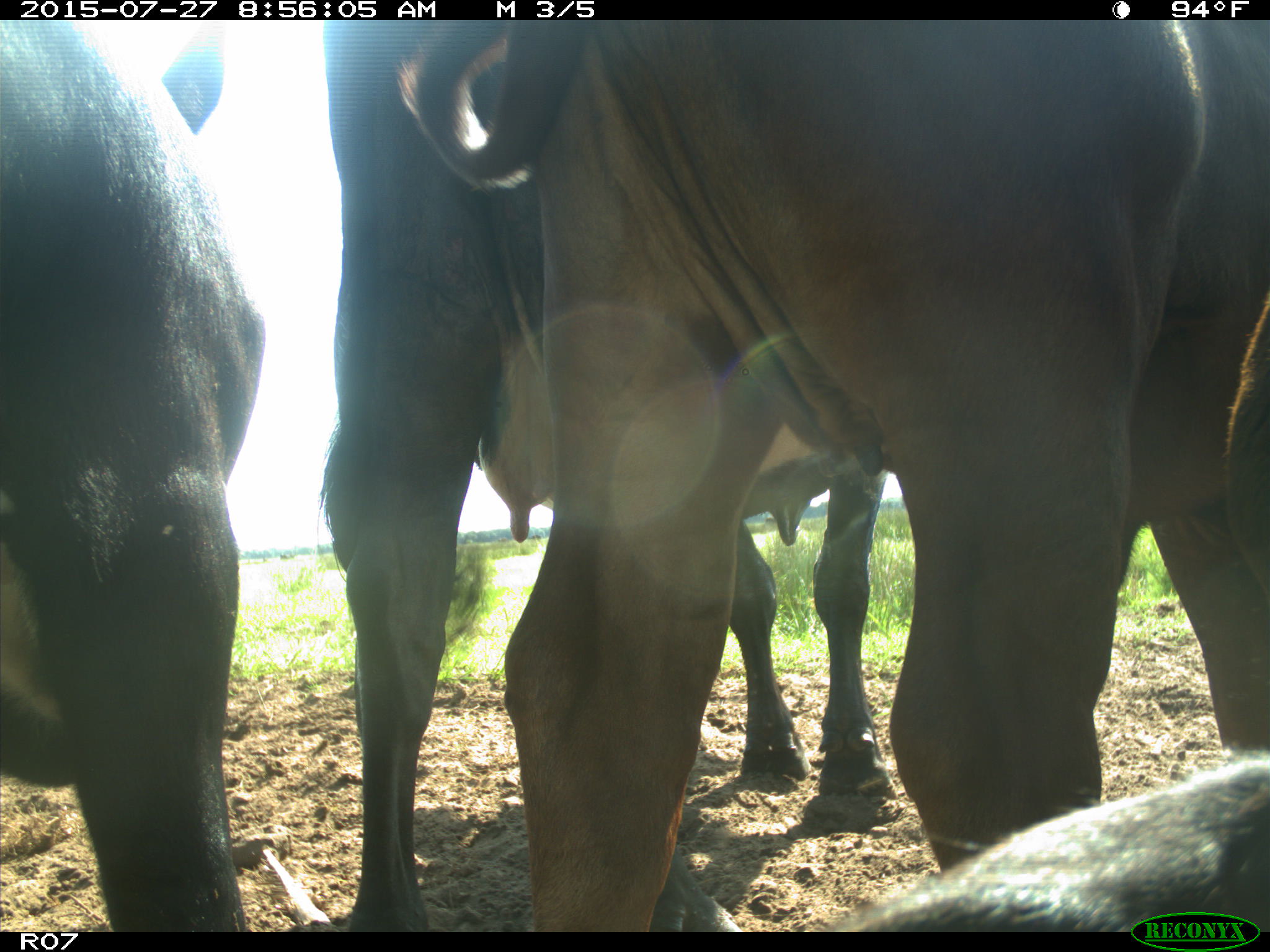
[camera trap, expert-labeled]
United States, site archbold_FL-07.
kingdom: Animalia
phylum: Chordata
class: Mammalia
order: Artiodactyla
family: Bovidae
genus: Bos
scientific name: Bos taurus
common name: domestic cow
Bos taurus (domestic cow).